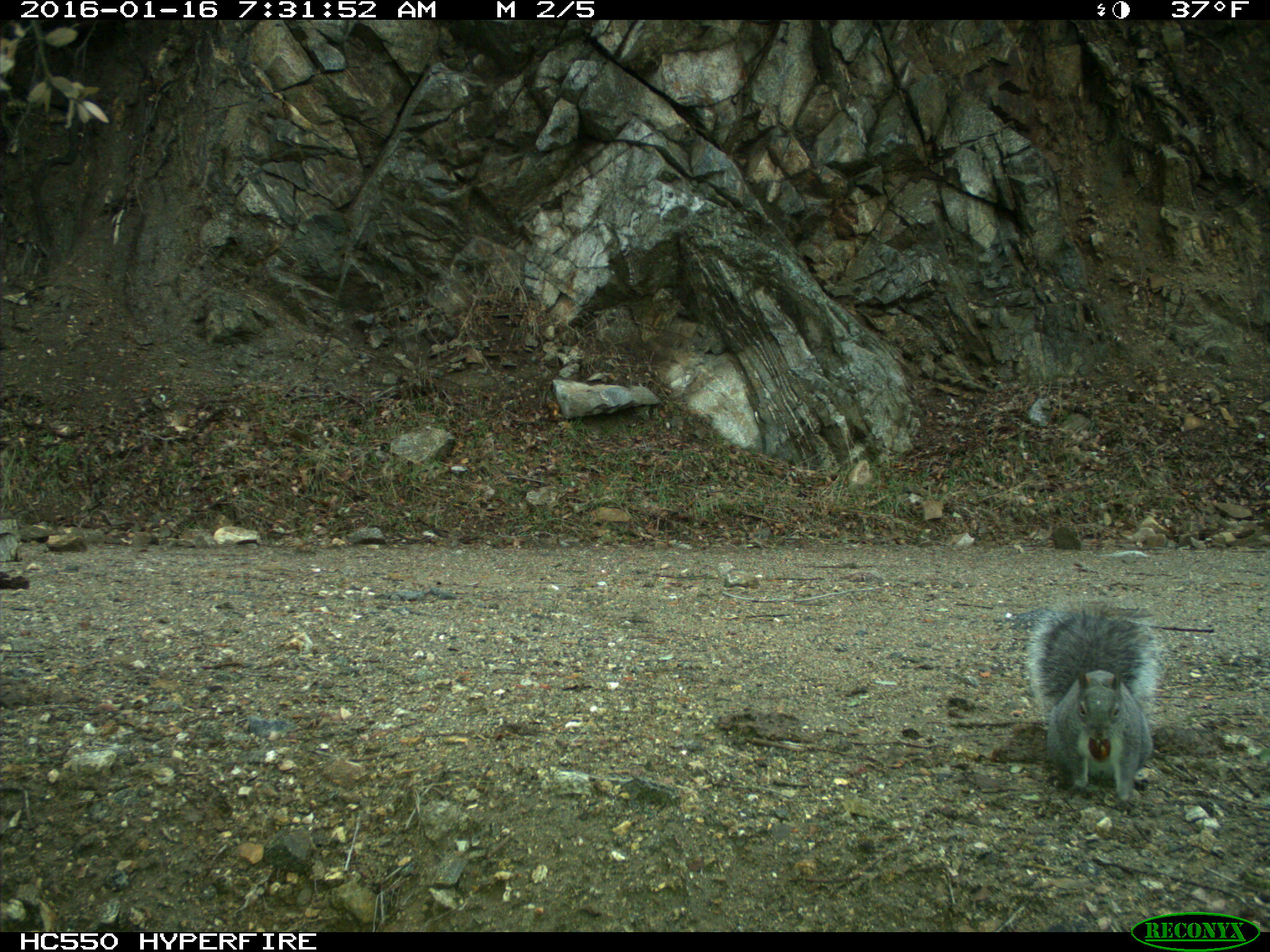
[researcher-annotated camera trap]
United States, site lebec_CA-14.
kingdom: Animalia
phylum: Chordata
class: Mammalia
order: Rodentia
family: Sciuridae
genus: Sciurus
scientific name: Sciurus carolinensis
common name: eastern gray squirrel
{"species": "Sciurus carolinensis (eastern gray squirrel)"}